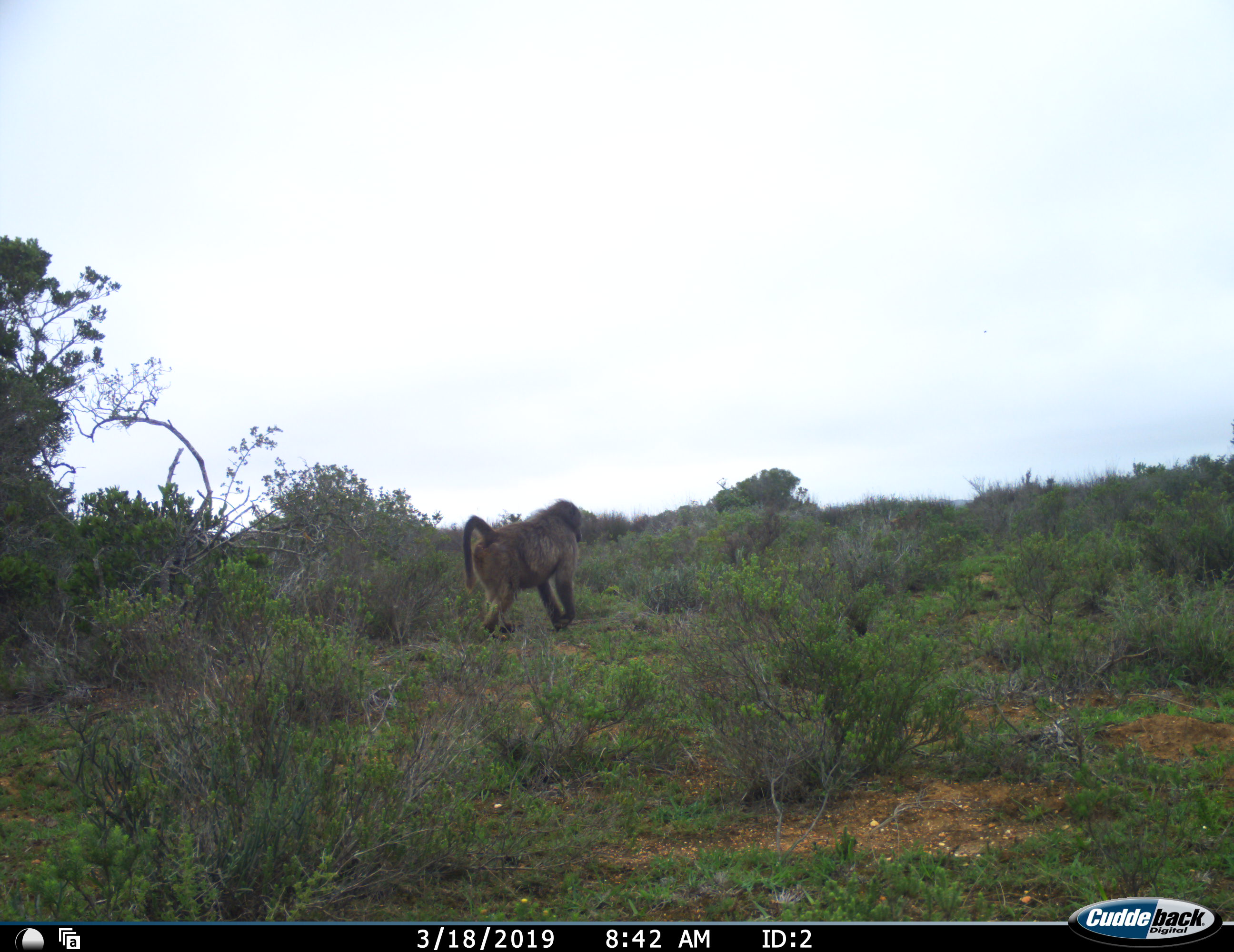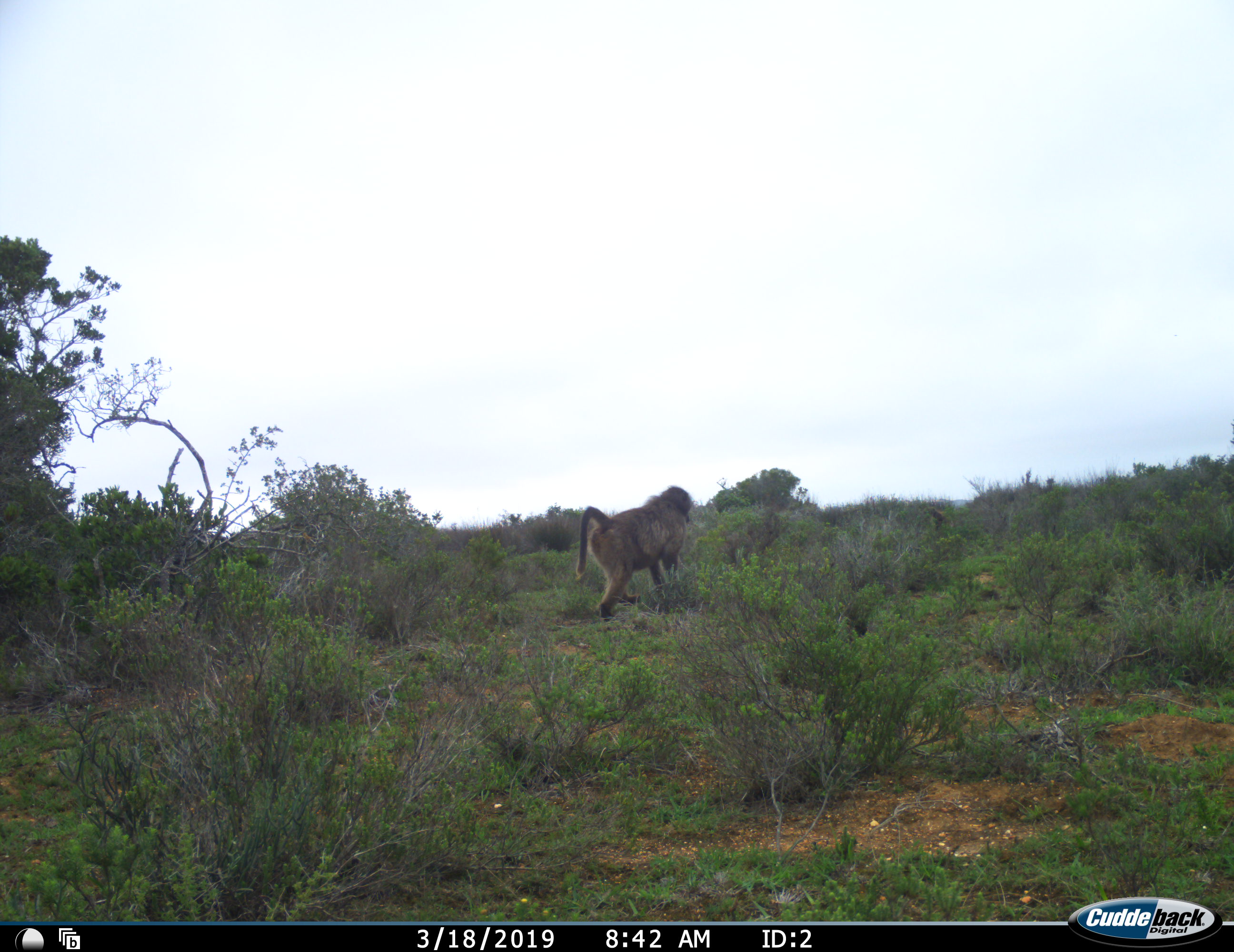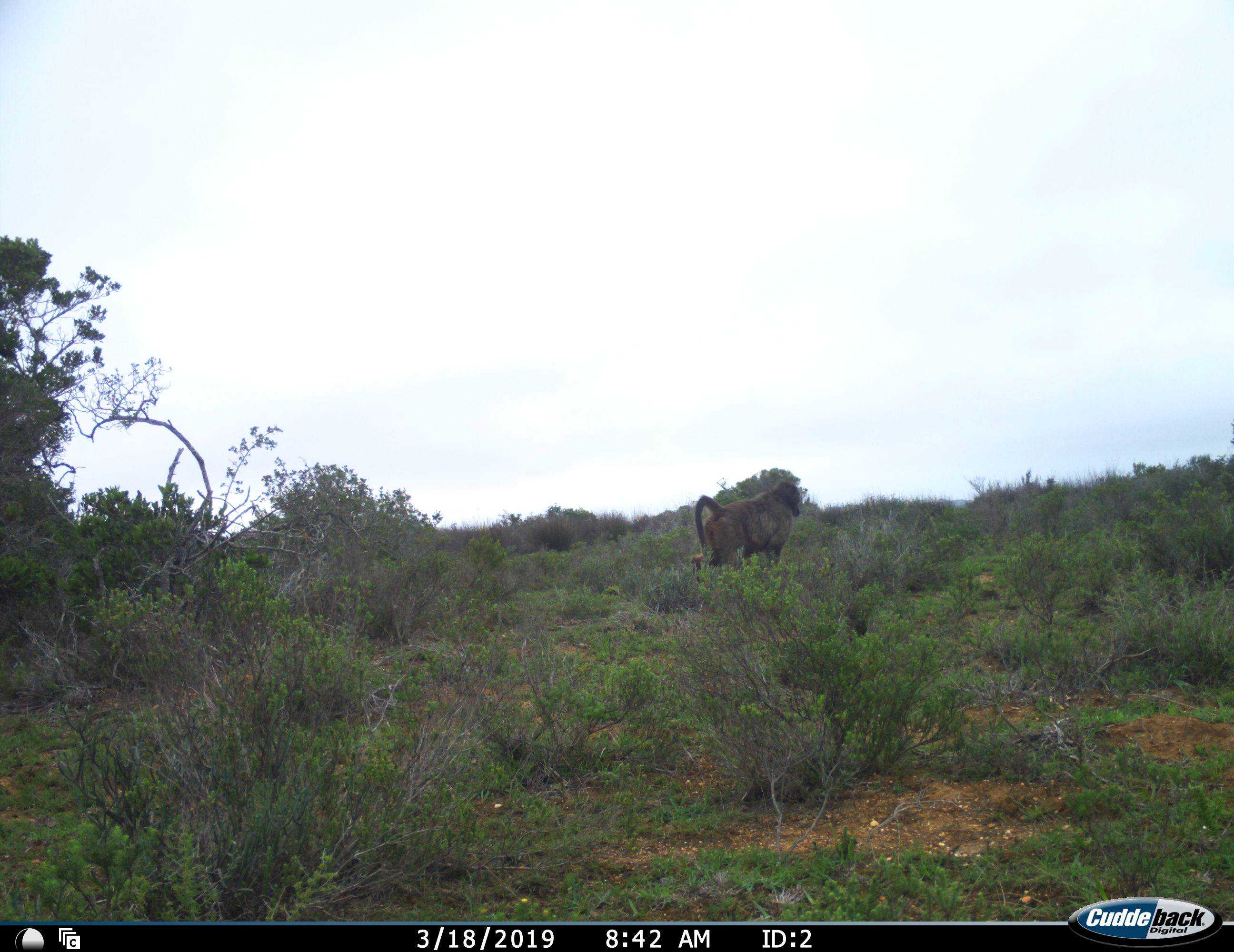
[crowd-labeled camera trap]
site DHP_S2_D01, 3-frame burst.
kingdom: Animalia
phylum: Chordata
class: Mammalia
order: Primates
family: Cercopithecidae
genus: Papio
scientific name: Papio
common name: baboon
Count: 1.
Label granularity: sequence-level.